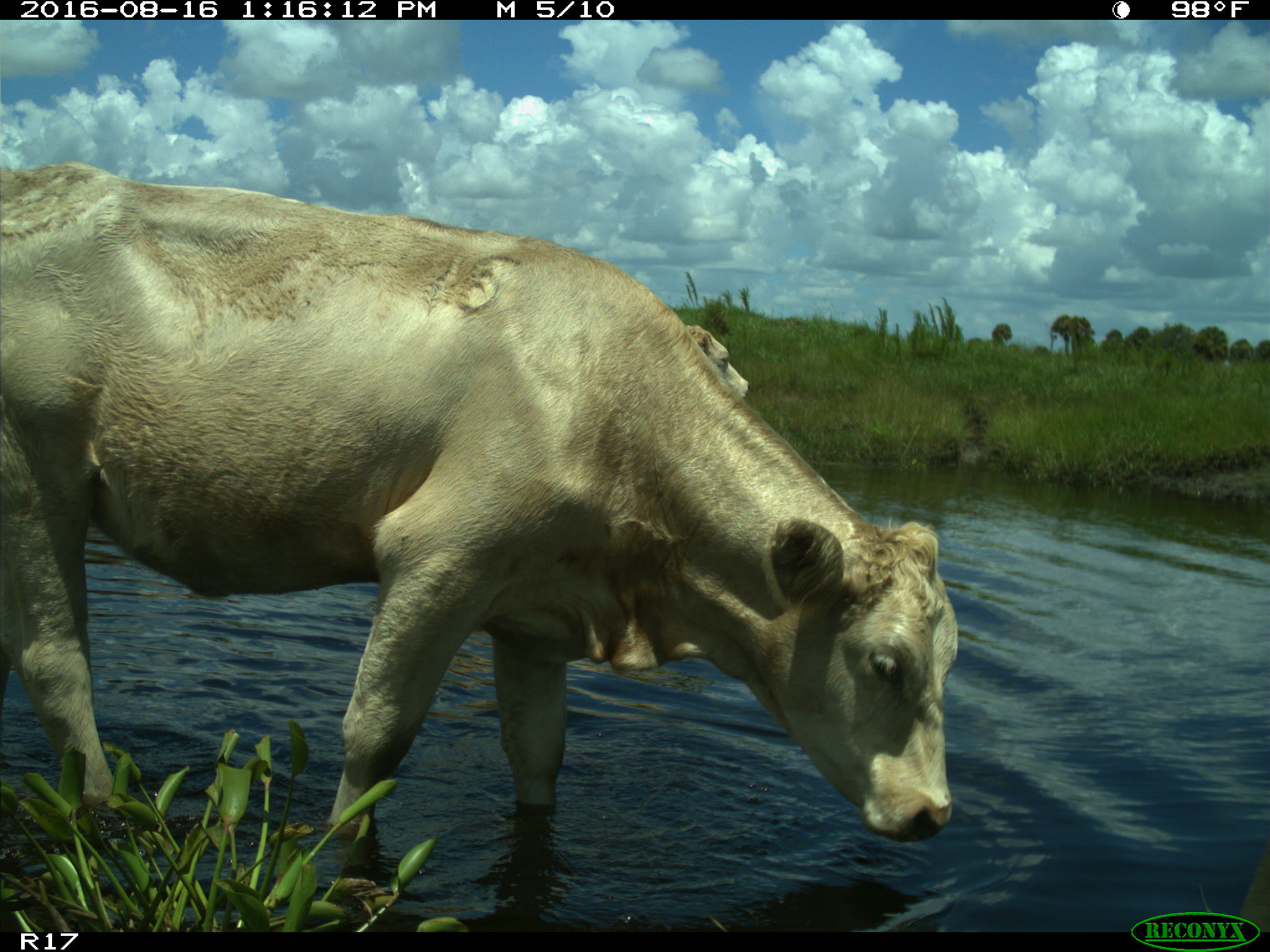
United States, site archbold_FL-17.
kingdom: Animalia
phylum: Chordata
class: Mammalia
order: Artiodactyla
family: Bovidae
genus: Bos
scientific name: Bos taurus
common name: domestic cow